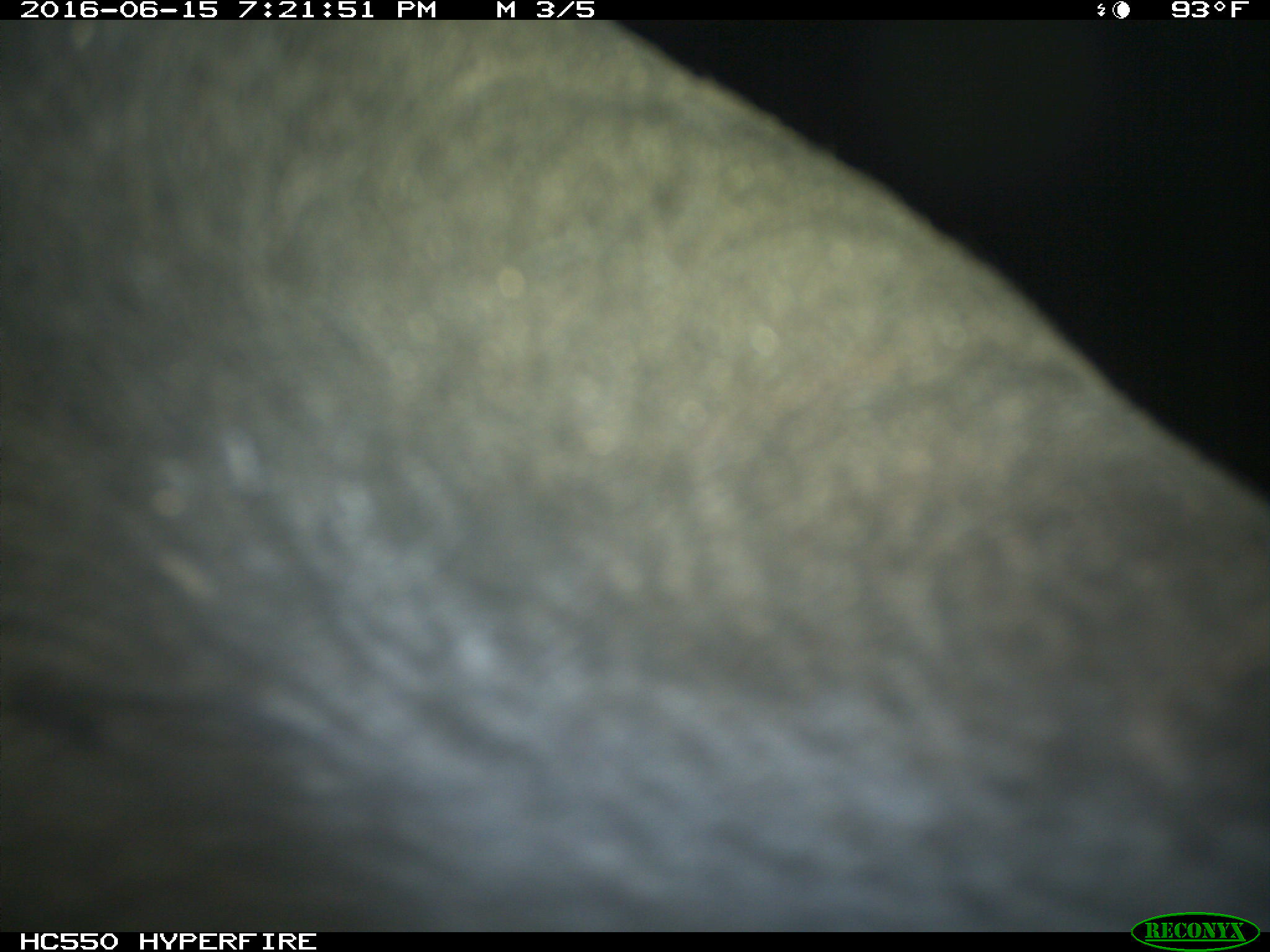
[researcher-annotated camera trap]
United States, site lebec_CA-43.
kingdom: Animalia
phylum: Chordata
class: Mammalia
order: Artiodactyla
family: Bovidae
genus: Bos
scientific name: Bos taurus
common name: domestic cow